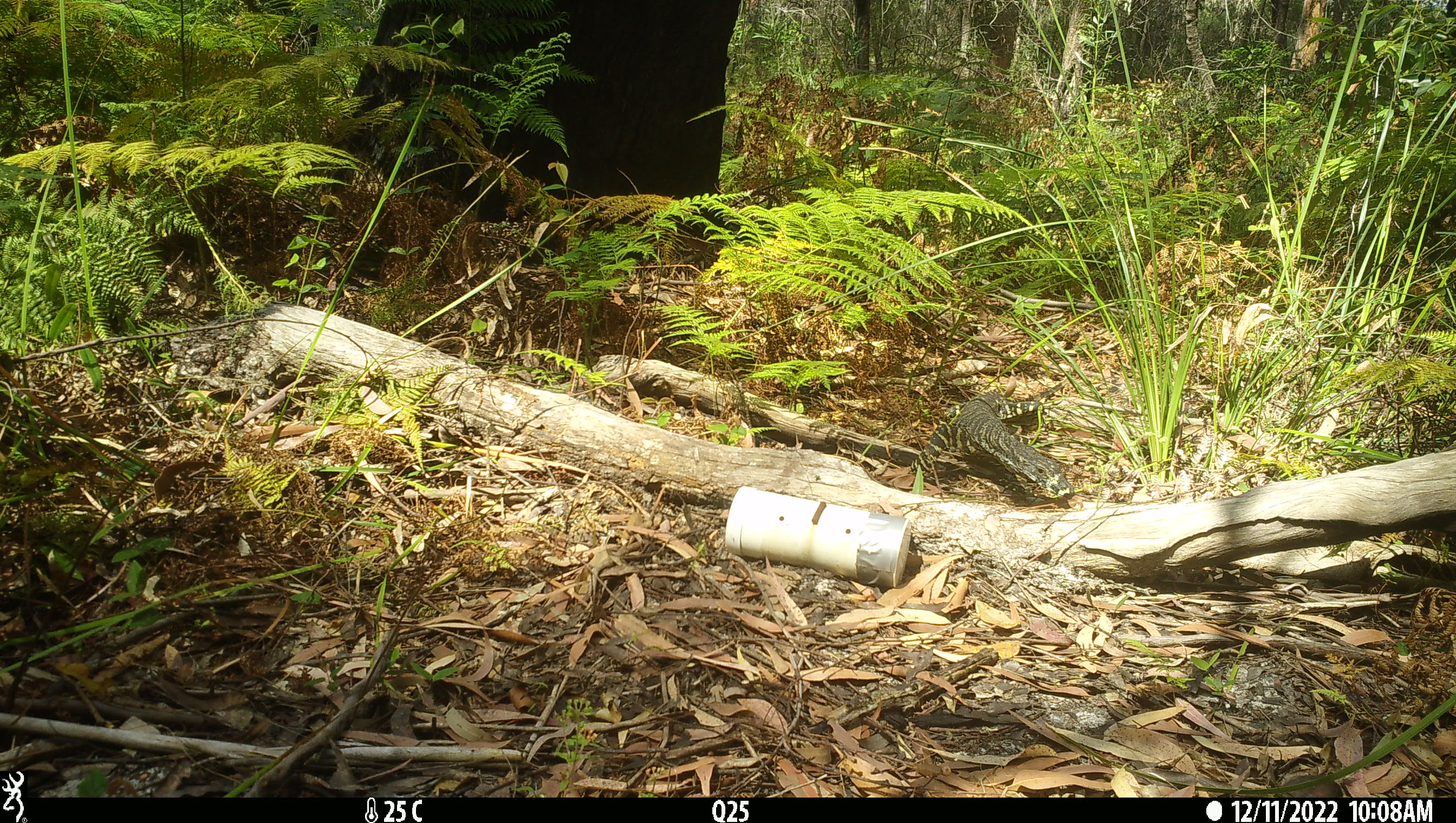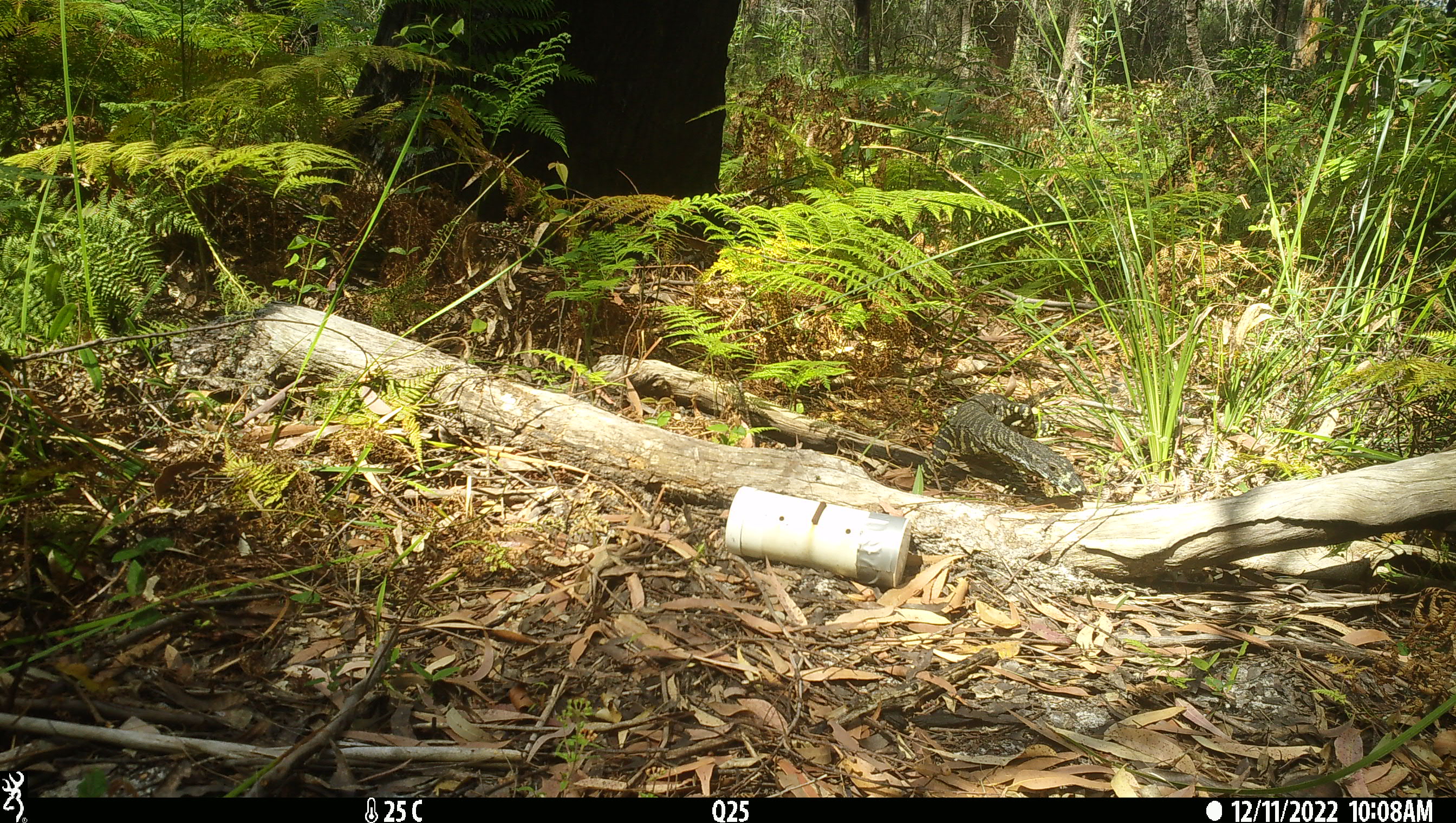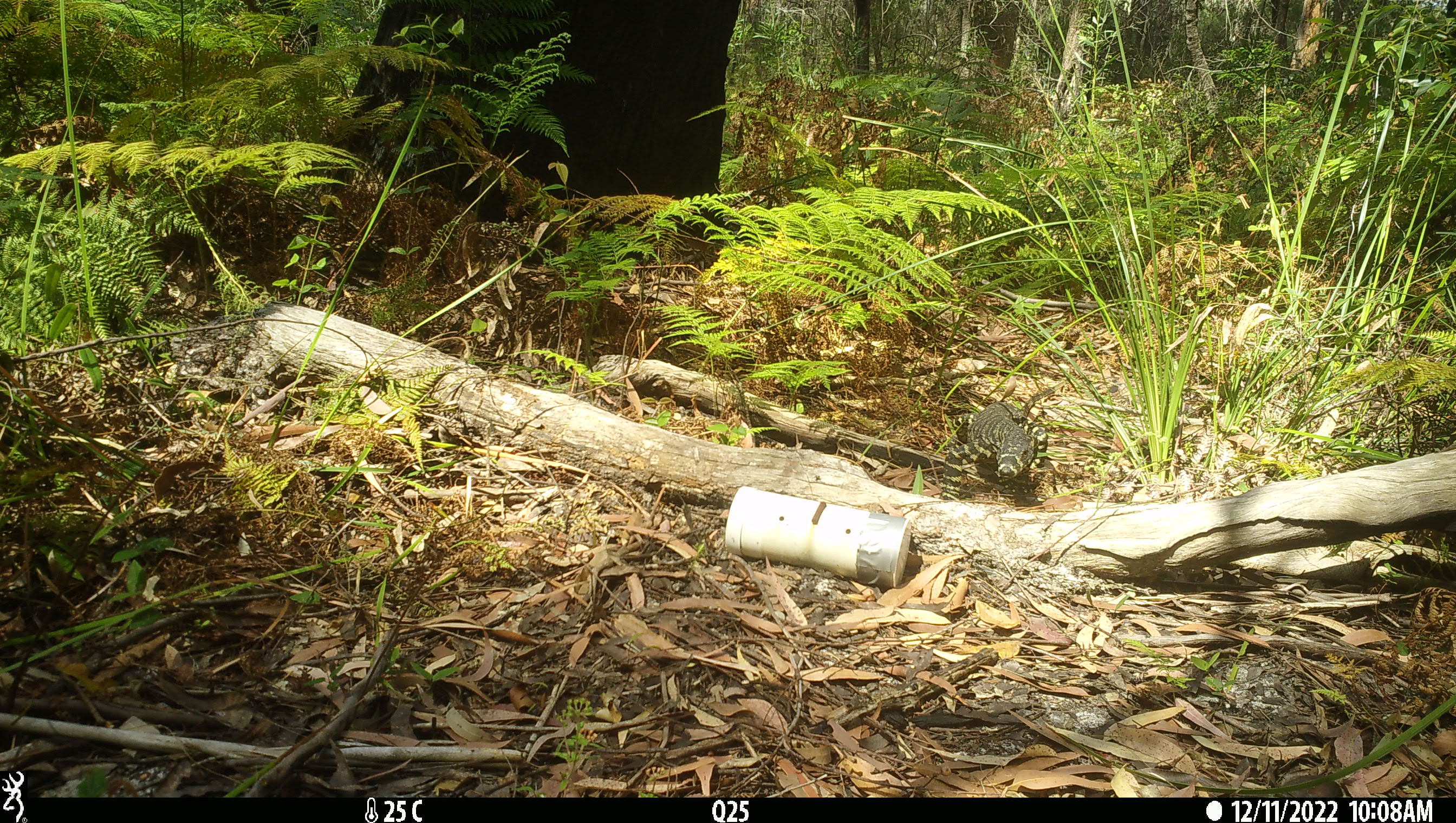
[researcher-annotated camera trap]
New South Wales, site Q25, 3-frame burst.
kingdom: Animalia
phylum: Chordata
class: Reptilia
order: Squamata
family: Varanidae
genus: Varanus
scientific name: Varanus varius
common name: lace monitor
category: goanna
Goanna (lace monitor) (Varanus varius).